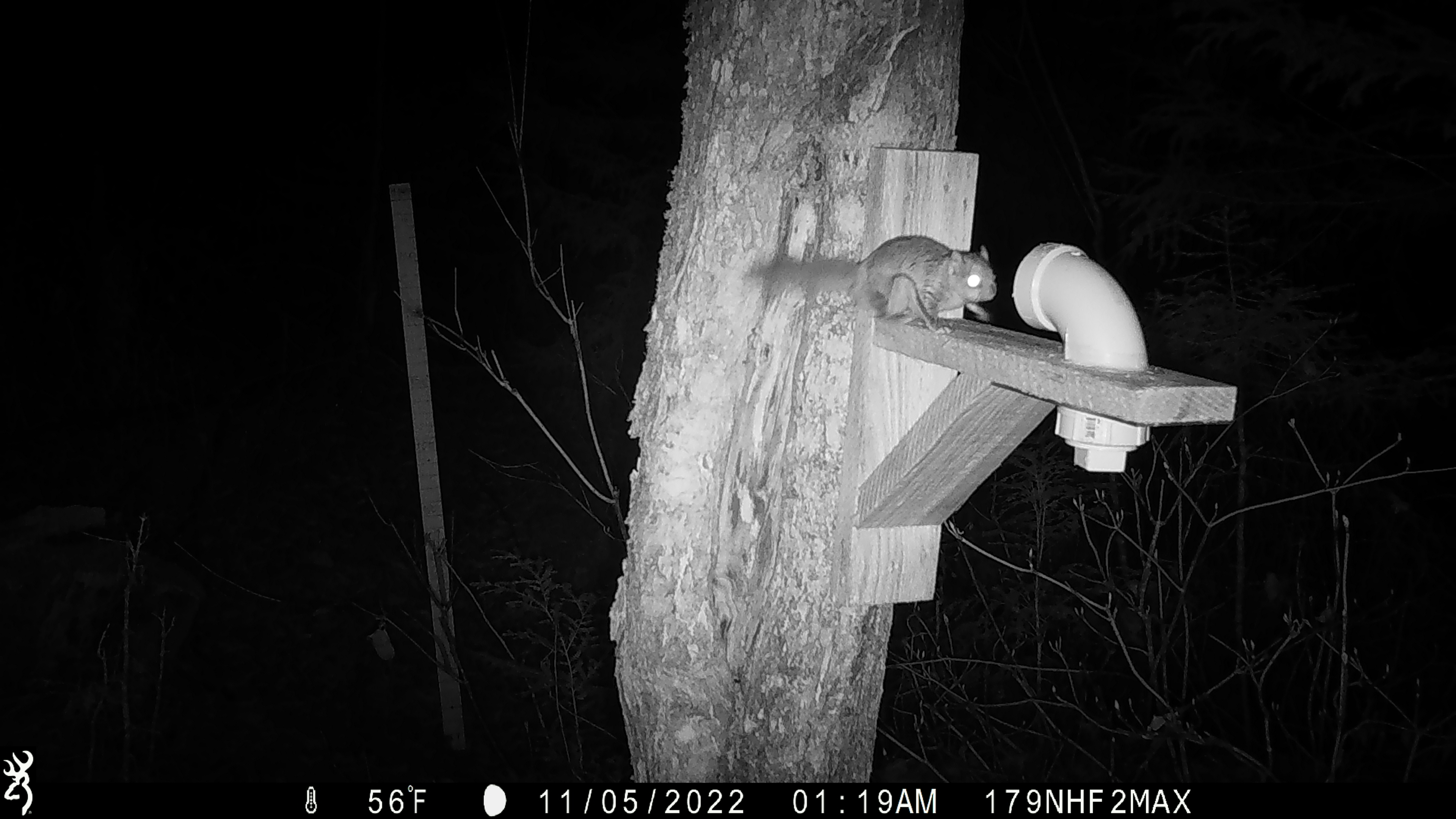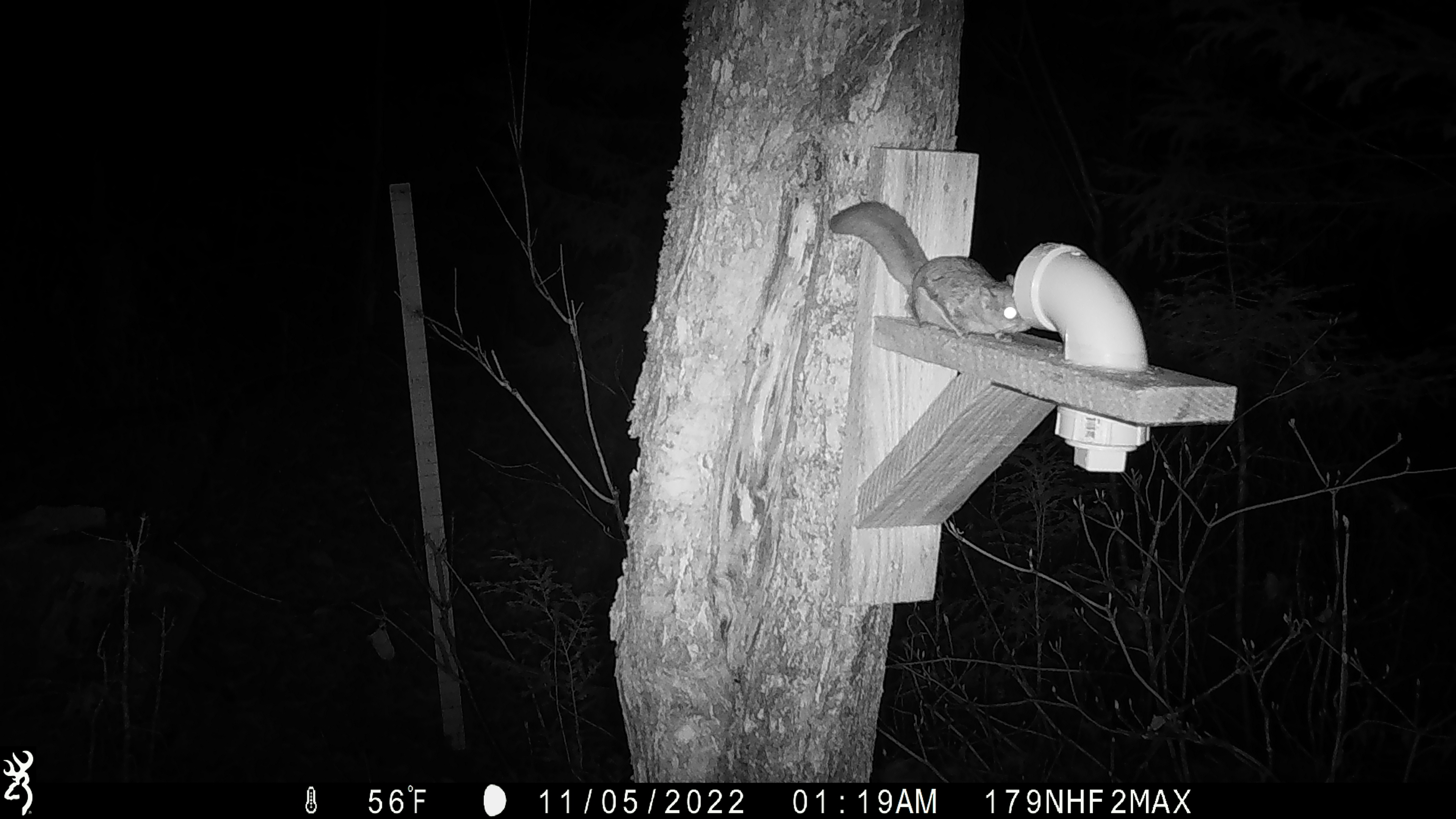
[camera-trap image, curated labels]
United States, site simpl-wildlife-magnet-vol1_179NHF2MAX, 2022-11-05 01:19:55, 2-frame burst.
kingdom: Animalia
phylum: Chordata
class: Mammalia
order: Rodentia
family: Sciuridae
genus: Glaucomys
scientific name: Glaucomys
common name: flying squirrel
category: flying squirrel sp.